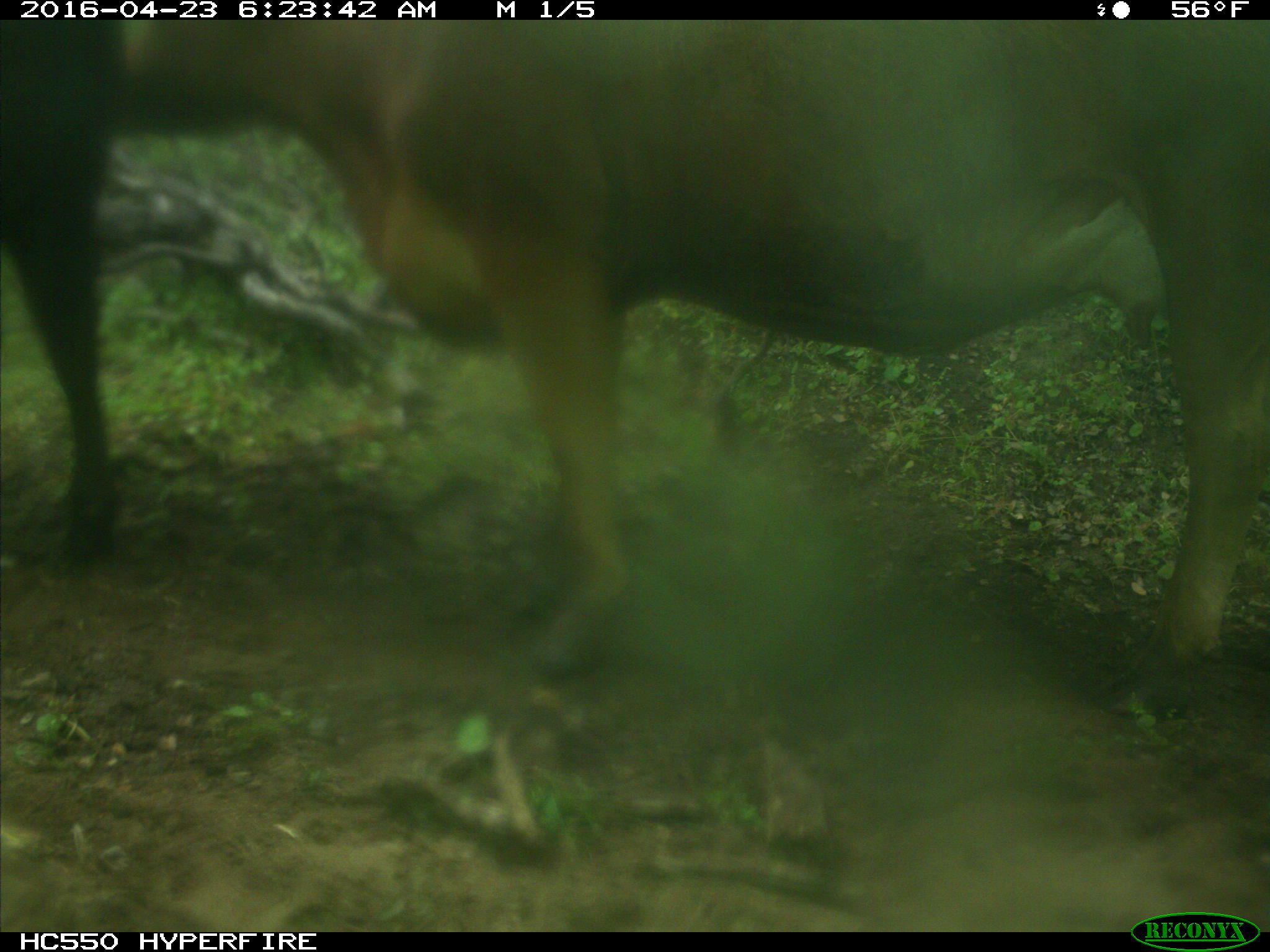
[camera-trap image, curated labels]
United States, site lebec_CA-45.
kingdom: Animalia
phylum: Chordata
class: Mammalia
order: Artiodactyla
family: Bovidae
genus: Bos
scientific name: Bos taurus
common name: domestic cow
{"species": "Bos taurus (domestic cow)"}